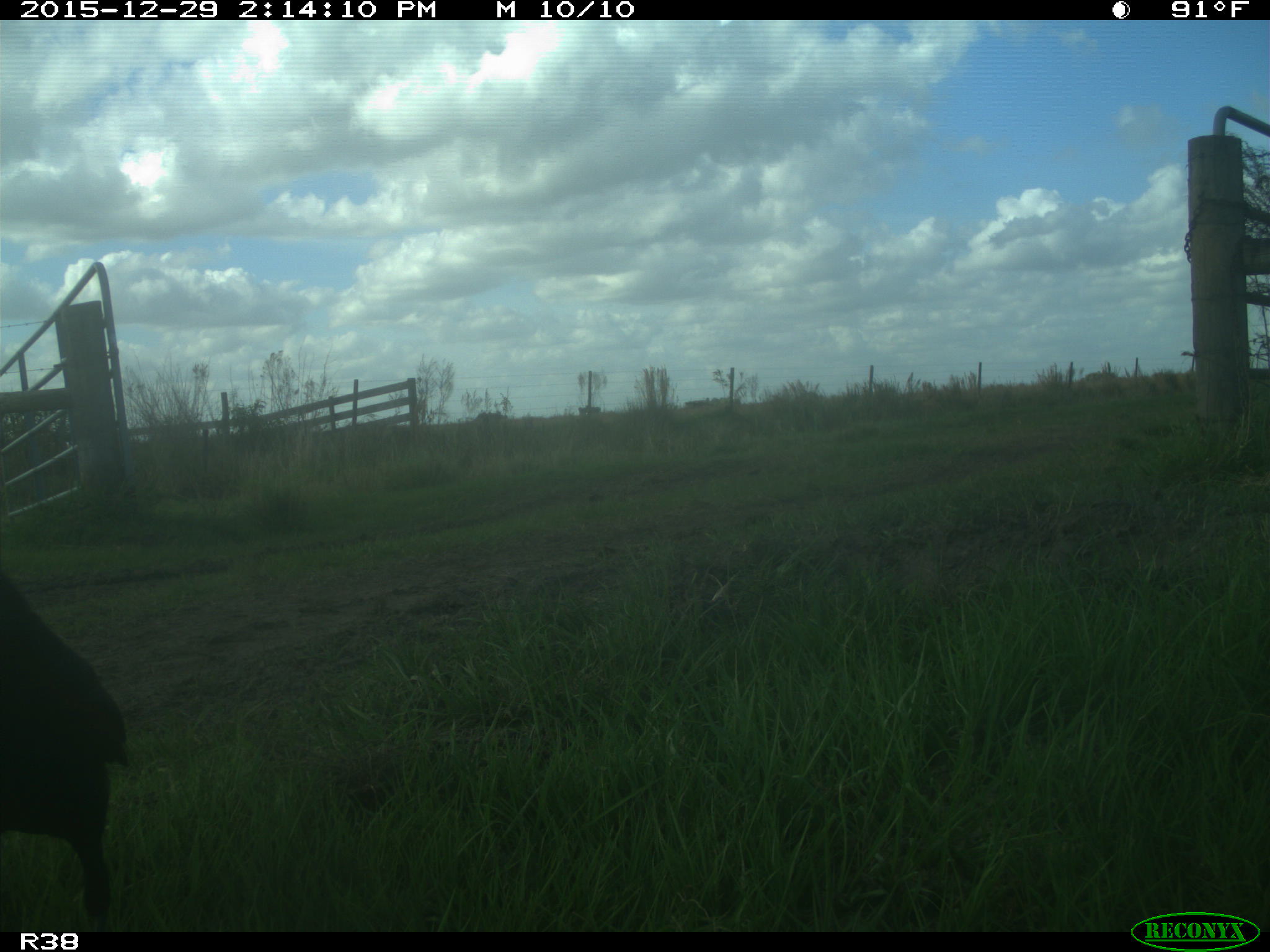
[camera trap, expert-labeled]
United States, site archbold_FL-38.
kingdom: Animalia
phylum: Chordata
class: Aves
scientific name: Aves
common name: birds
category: unidentified bird